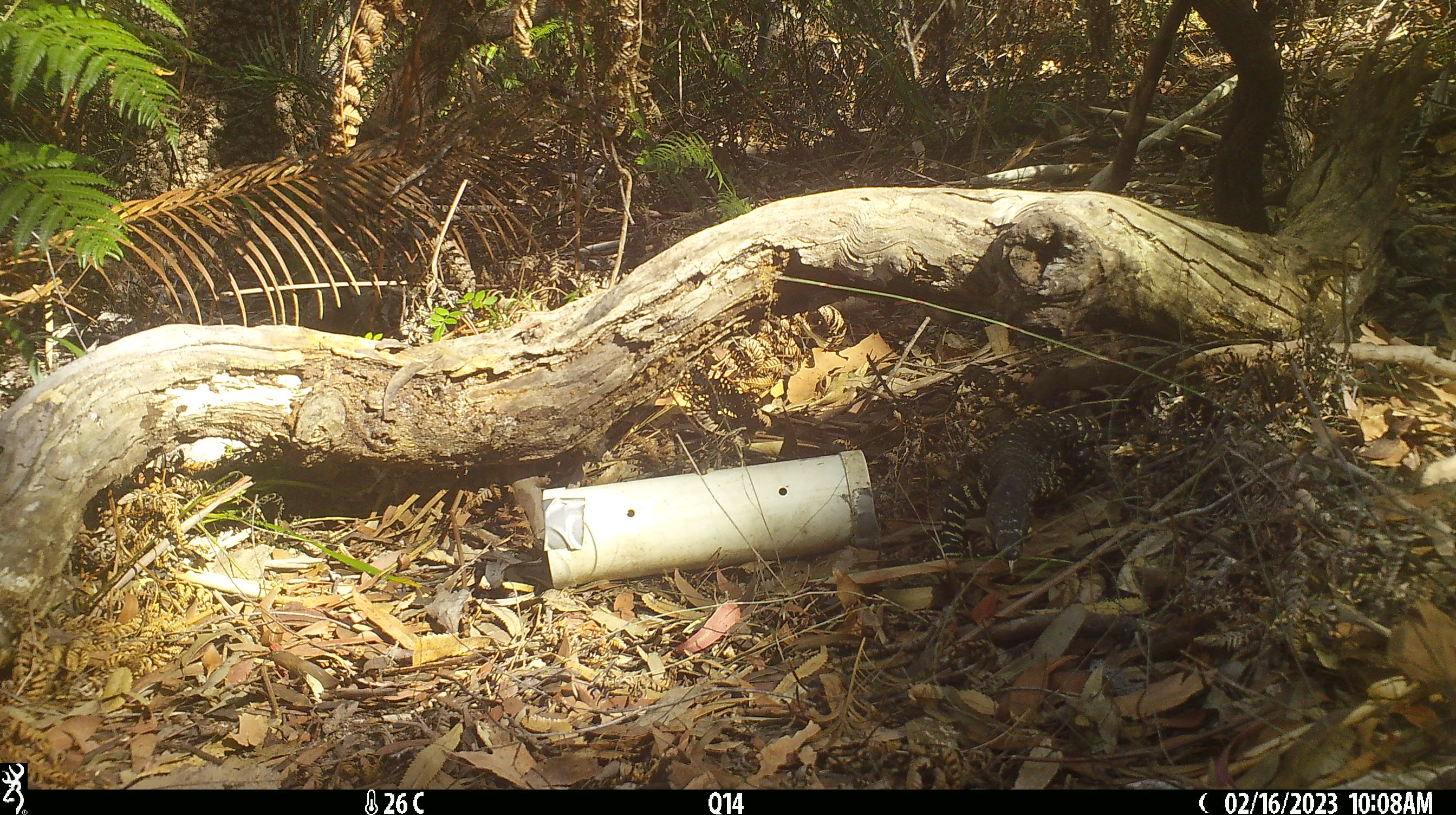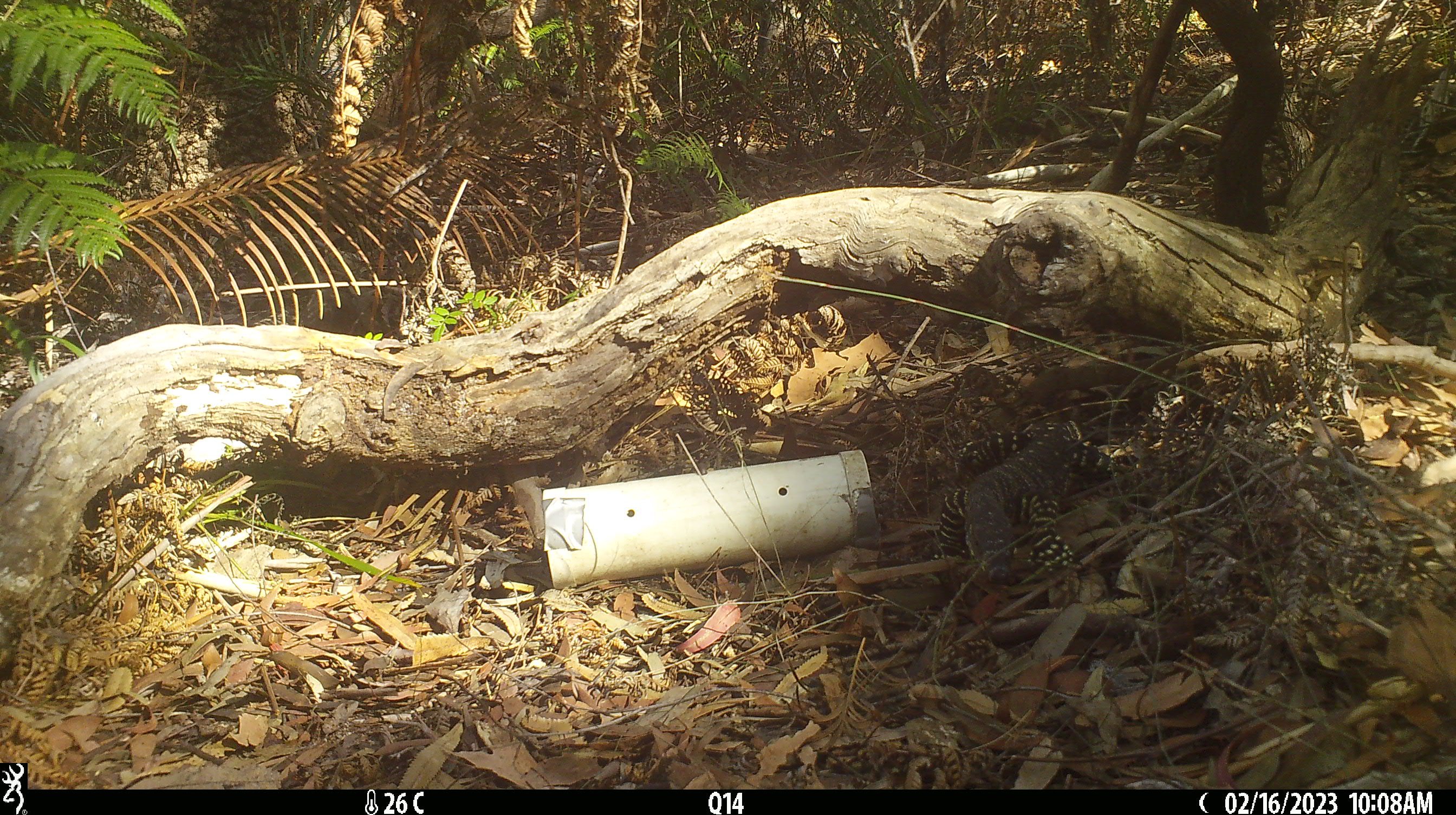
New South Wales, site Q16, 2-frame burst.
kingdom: Animalia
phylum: Chordata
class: Reptilia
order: Squamata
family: Varanidae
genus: Varanus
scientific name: Varanus varius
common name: lace monitor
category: goanna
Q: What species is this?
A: Goanna (lace monitor) (Varanus varius).